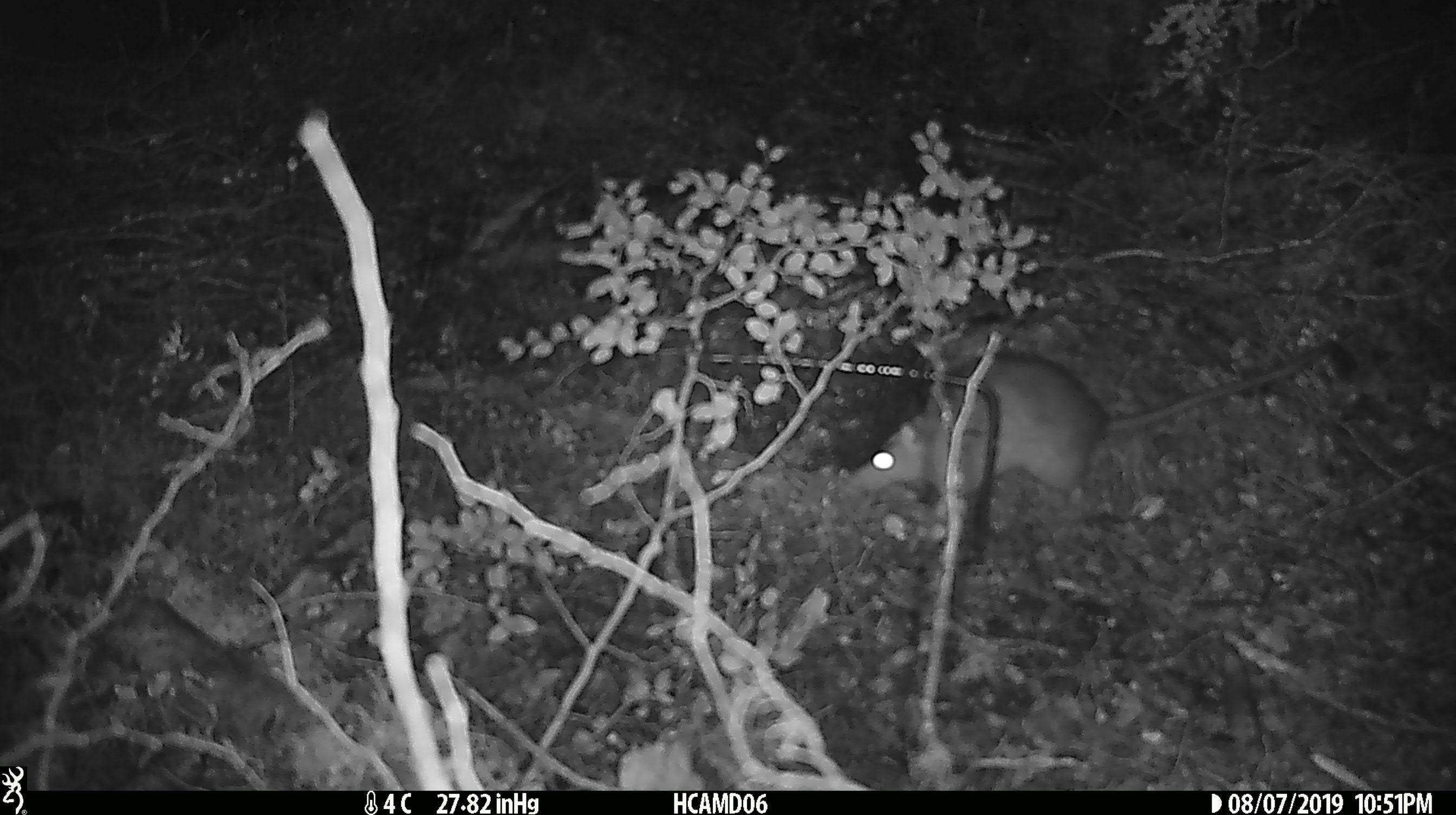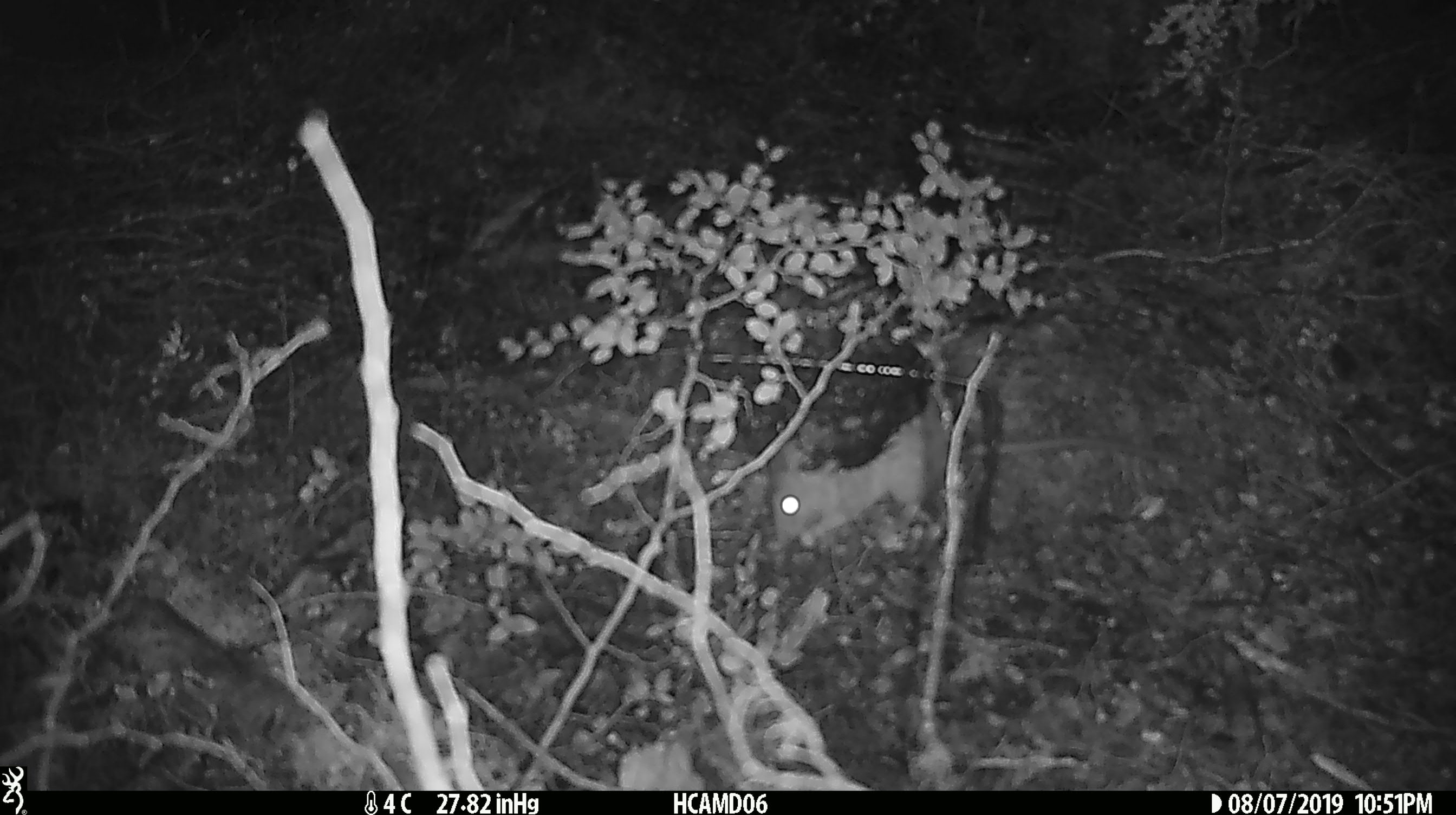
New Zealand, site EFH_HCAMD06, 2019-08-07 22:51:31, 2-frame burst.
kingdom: Animalia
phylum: Chordata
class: Mammalia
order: Rodentia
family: Muridae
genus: Rattus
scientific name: Rattus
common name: rat